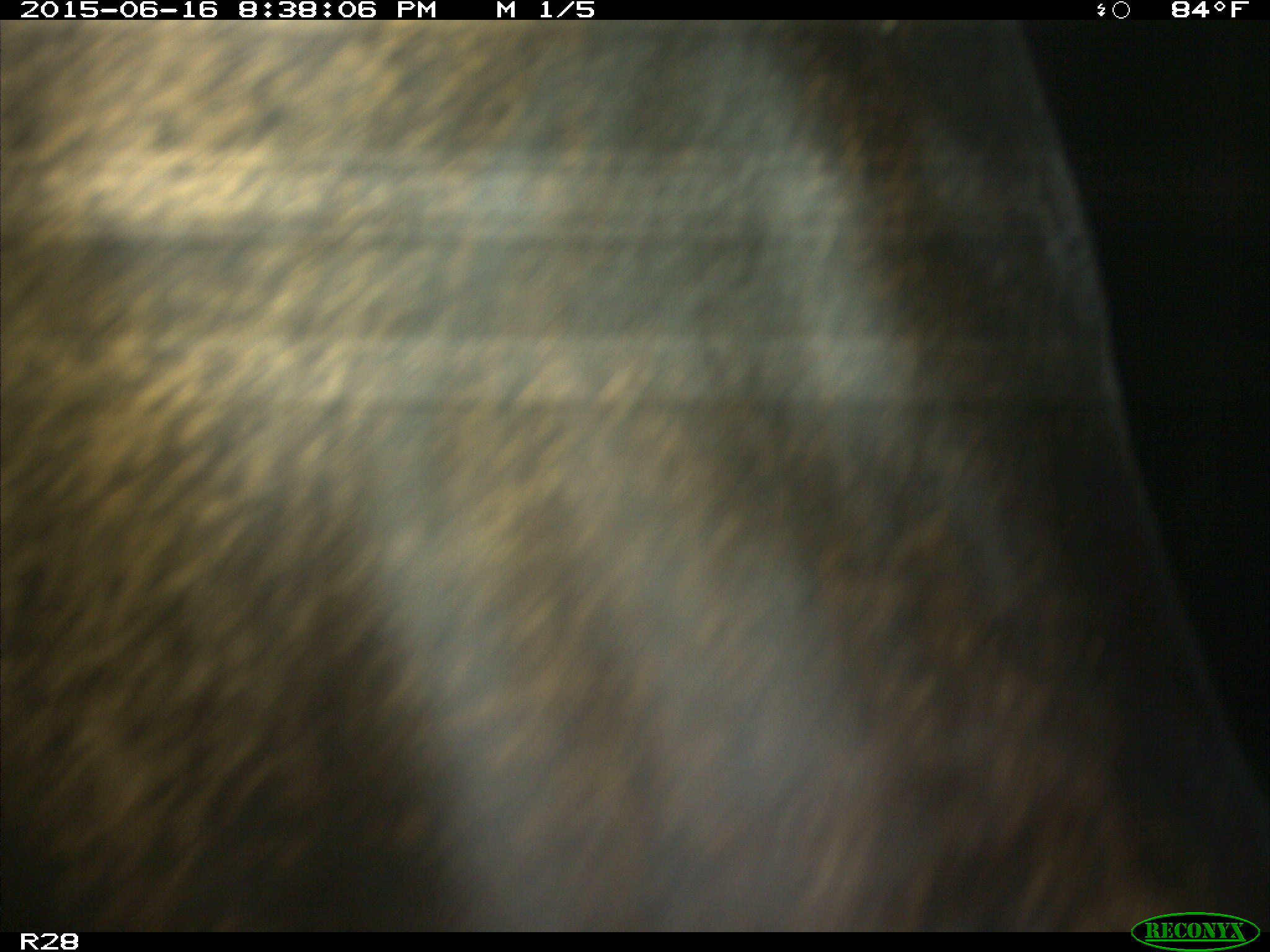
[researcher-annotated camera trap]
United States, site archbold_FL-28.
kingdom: Animalia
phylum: Chordata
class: Mammalia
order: Artiodactyla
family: Bovidae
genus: Bos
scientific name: Bos taurus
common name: domestic cow